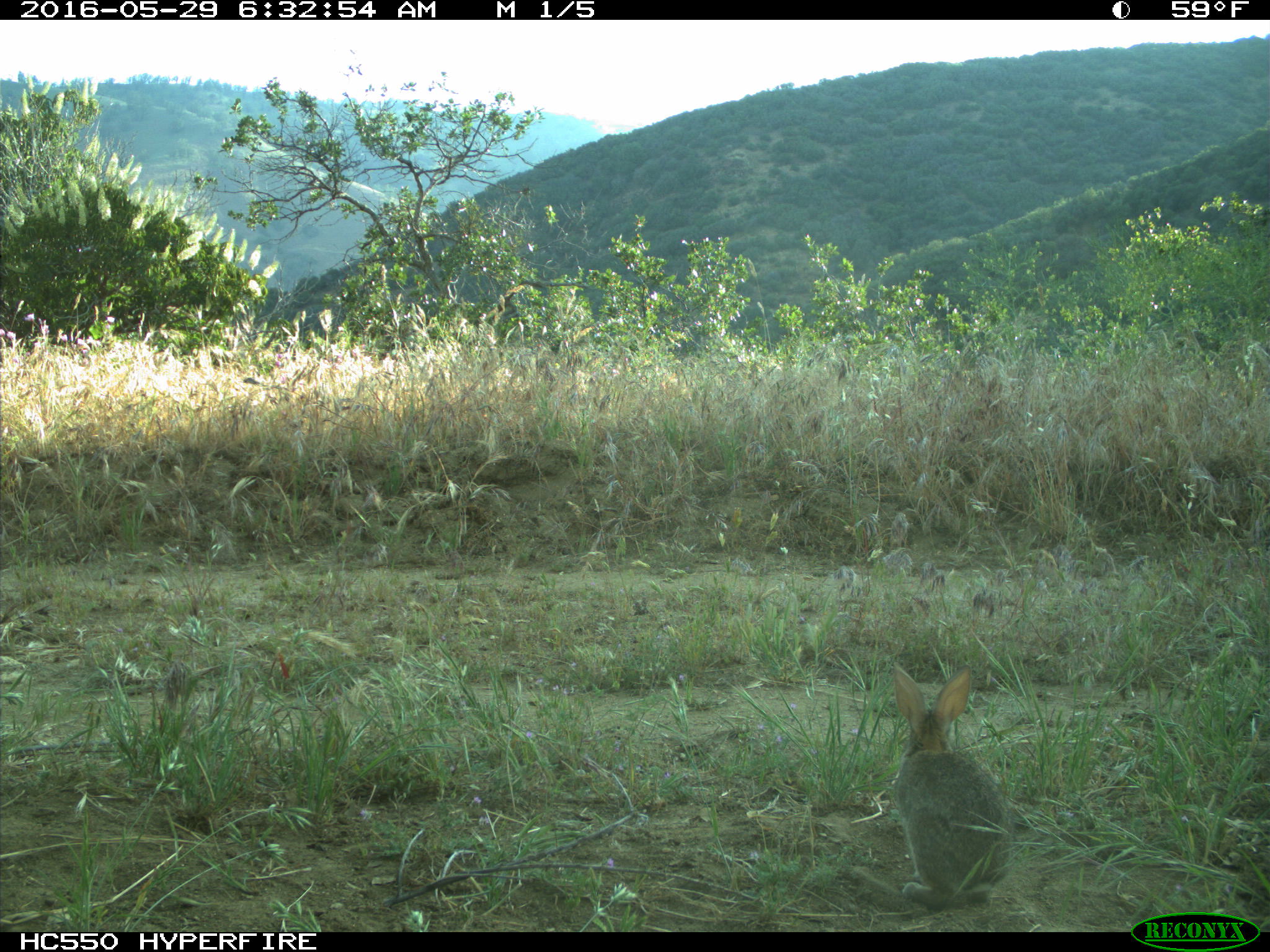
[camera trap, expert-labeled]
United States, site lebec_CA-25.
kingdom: Animalia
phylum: Chordata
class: Mammalia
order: Lagomorpha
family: Leporidae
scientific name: Leporidae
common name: rabbits and hares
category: unidentified rabbit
Unidentified rabbit (rabbits and hares) (Leporidae).